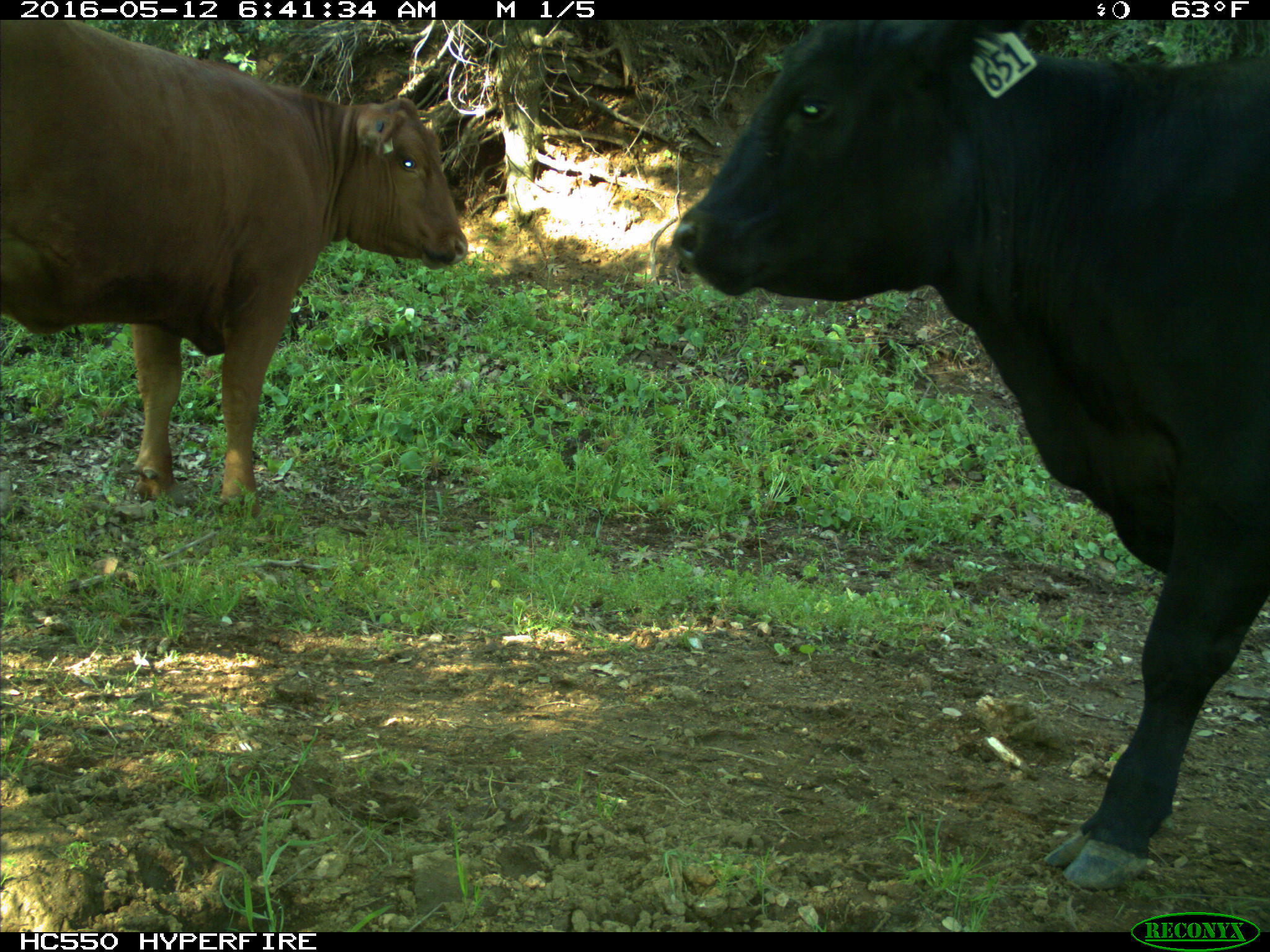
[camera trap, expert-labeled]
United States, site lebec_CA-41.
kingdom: Animalia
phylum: Chordata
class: Mammalia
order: Artiodactyla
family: Bovidae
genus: Bos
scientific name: Bos taurus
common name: domestic cow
Bos taurus (domestic cow).